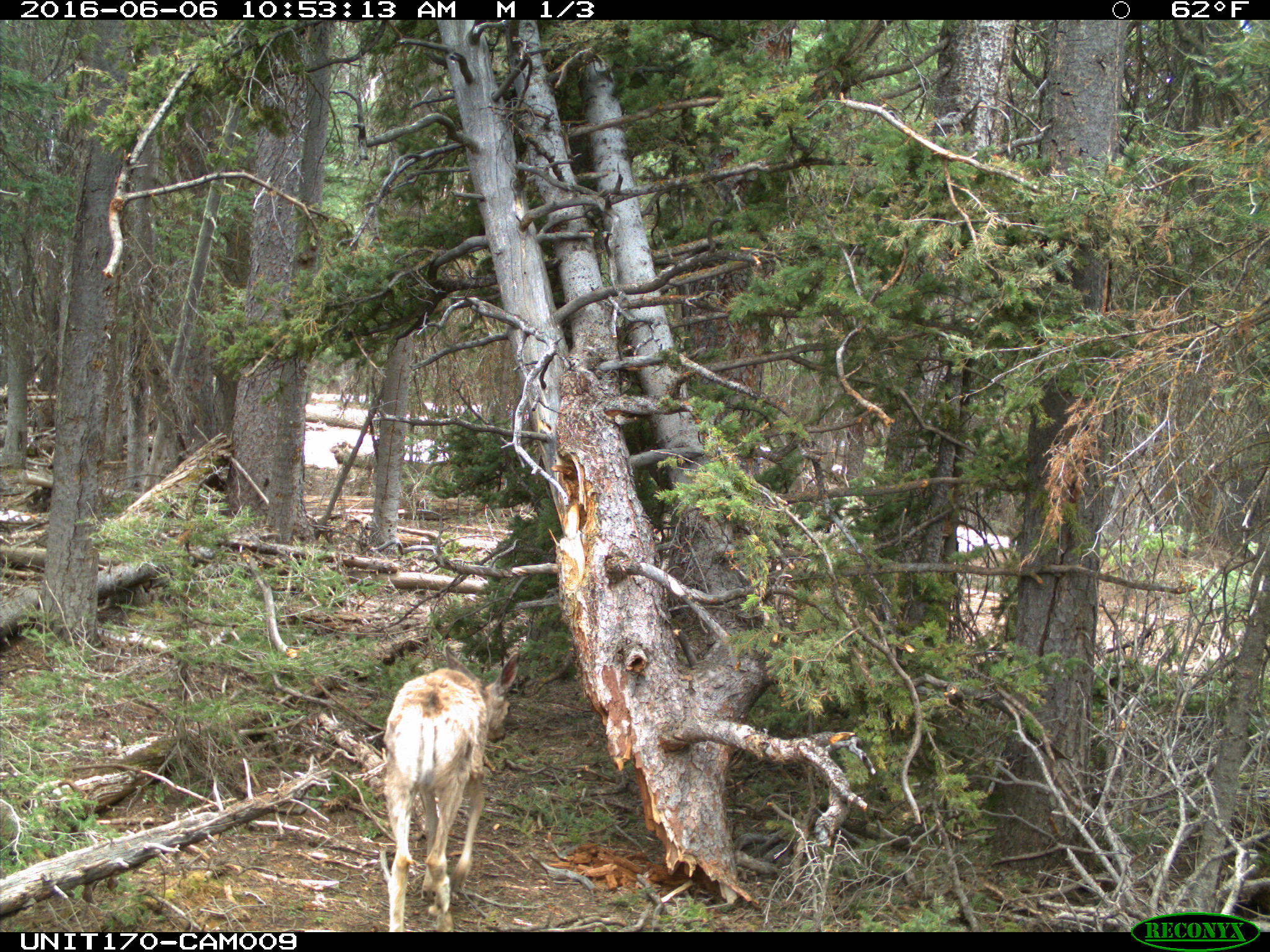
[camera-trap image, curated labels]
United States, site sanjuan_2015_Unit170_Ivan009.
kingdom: Animalia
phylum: Chordata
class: Mammalia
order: Artiodactyla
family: Cervidae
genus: Odocoileus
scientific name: Odocoileus hemionus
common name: mule deer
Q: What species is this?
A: Odocoileus hemionus (mule deer).